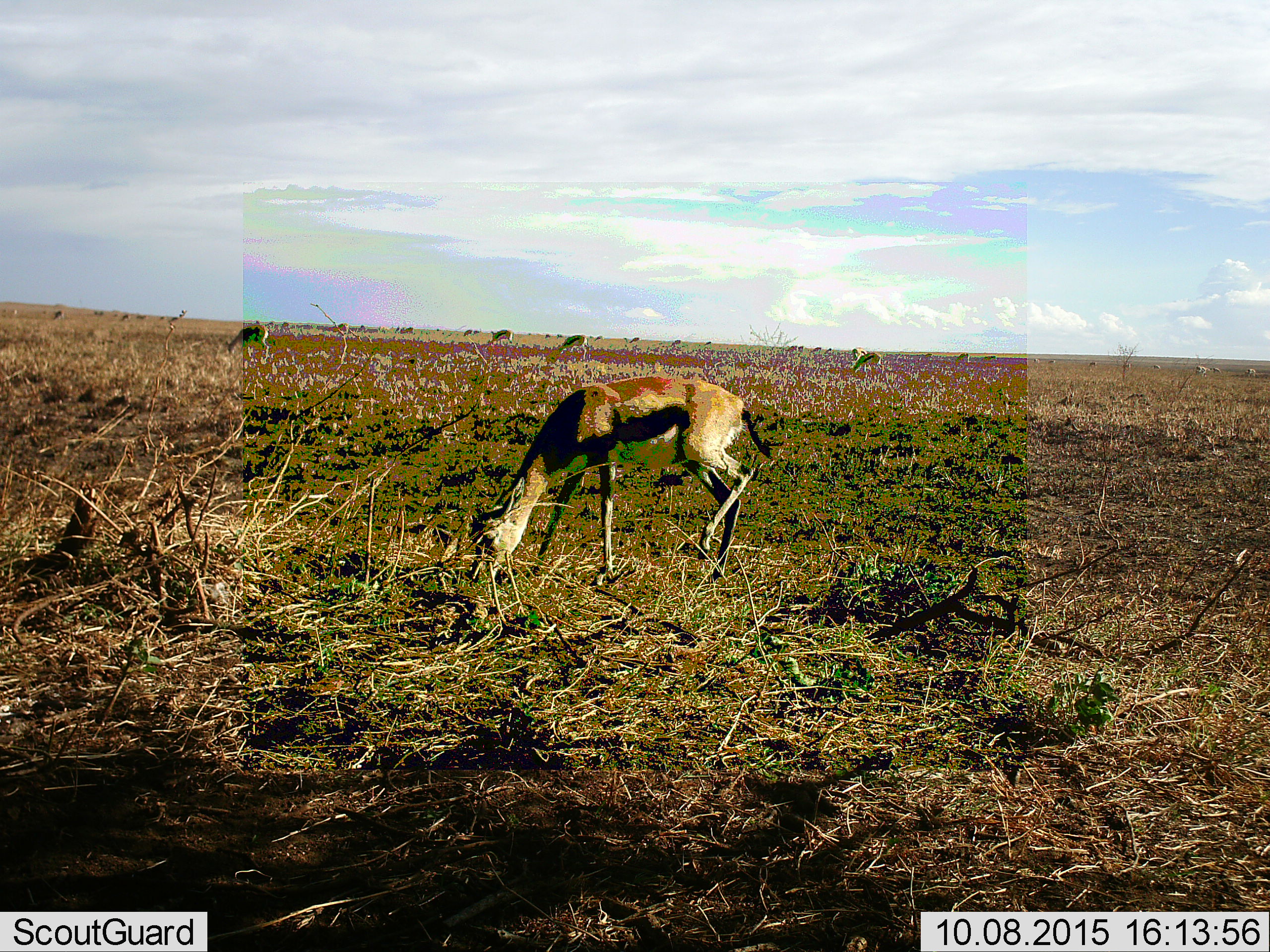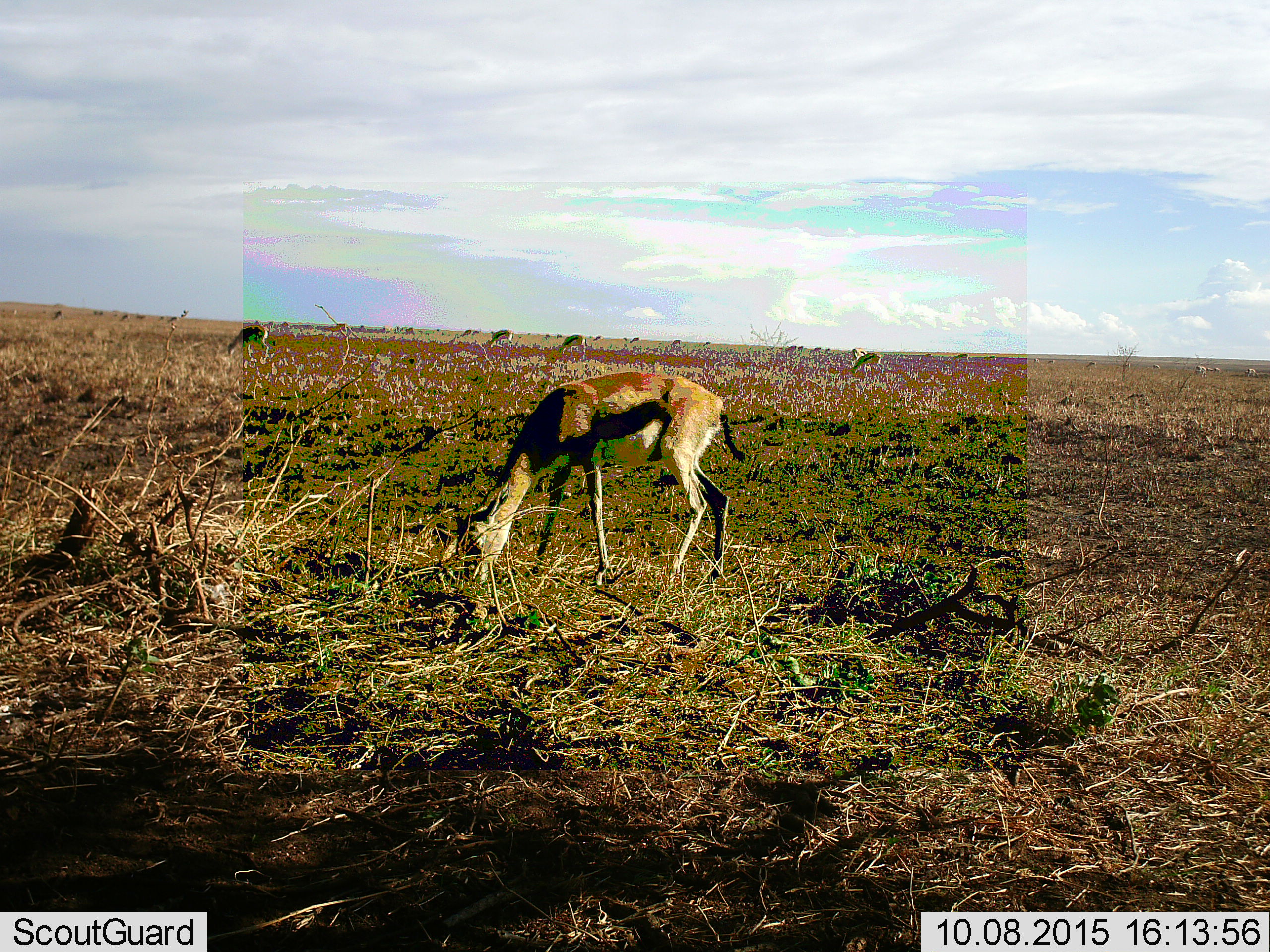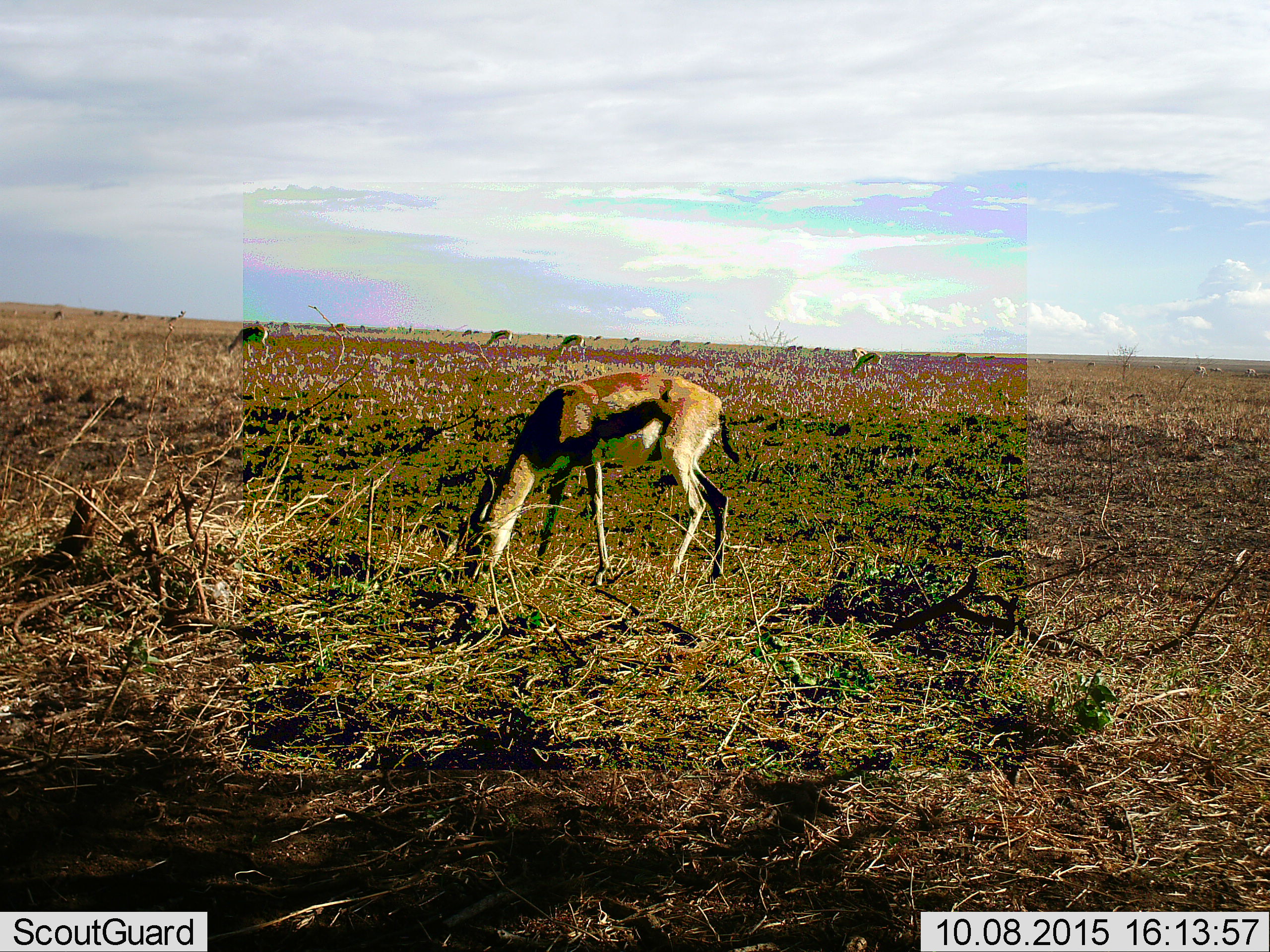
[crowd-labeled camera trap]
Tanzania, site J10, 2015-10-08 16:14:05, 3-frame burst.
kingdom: Animalia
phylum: Chordata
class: Mammalia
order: Artiodactyla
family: Bovidae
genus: Eudorcas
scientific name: Eudorcas thomsonii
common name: thomson's gazelle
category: gazellethomsons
Gazellethomsons (thomson's gazelle) (Eudorcas thomsonii), count 11-50. Behavior (volunteer vote fractions): standing 33%, resting 0%, moving 17%, interacting 0%. Young present (vote fraction): 0%. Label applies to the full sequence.